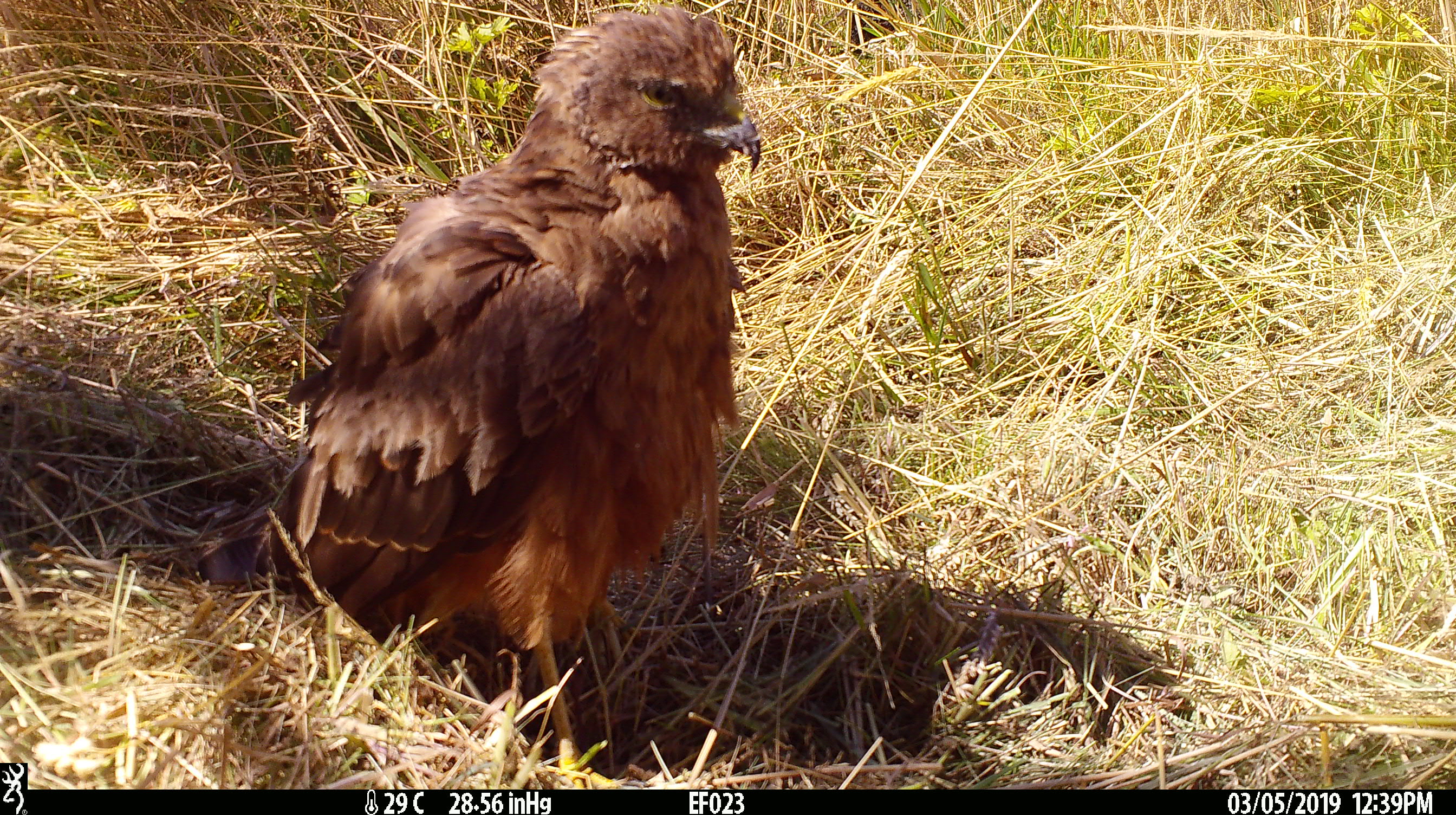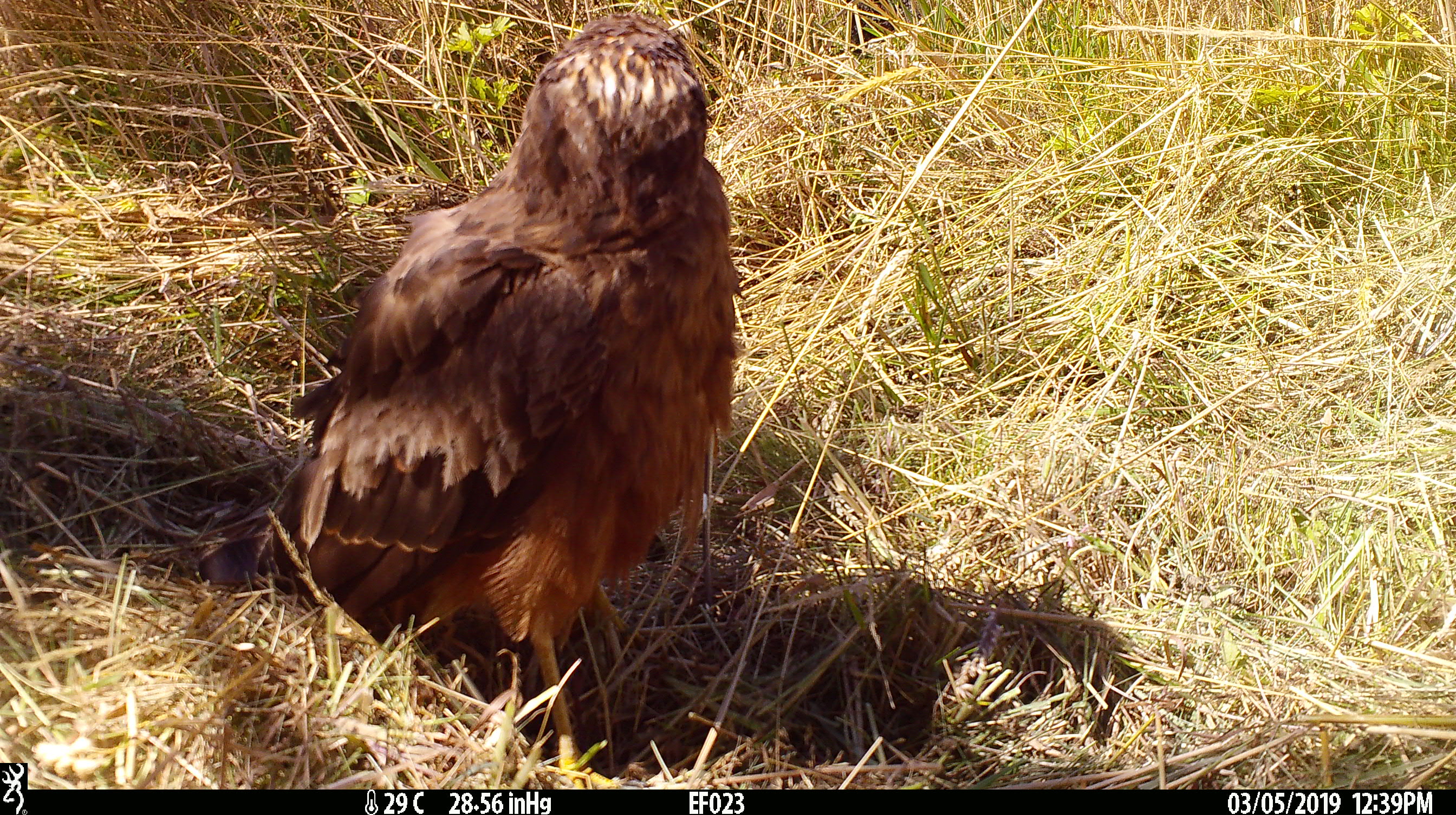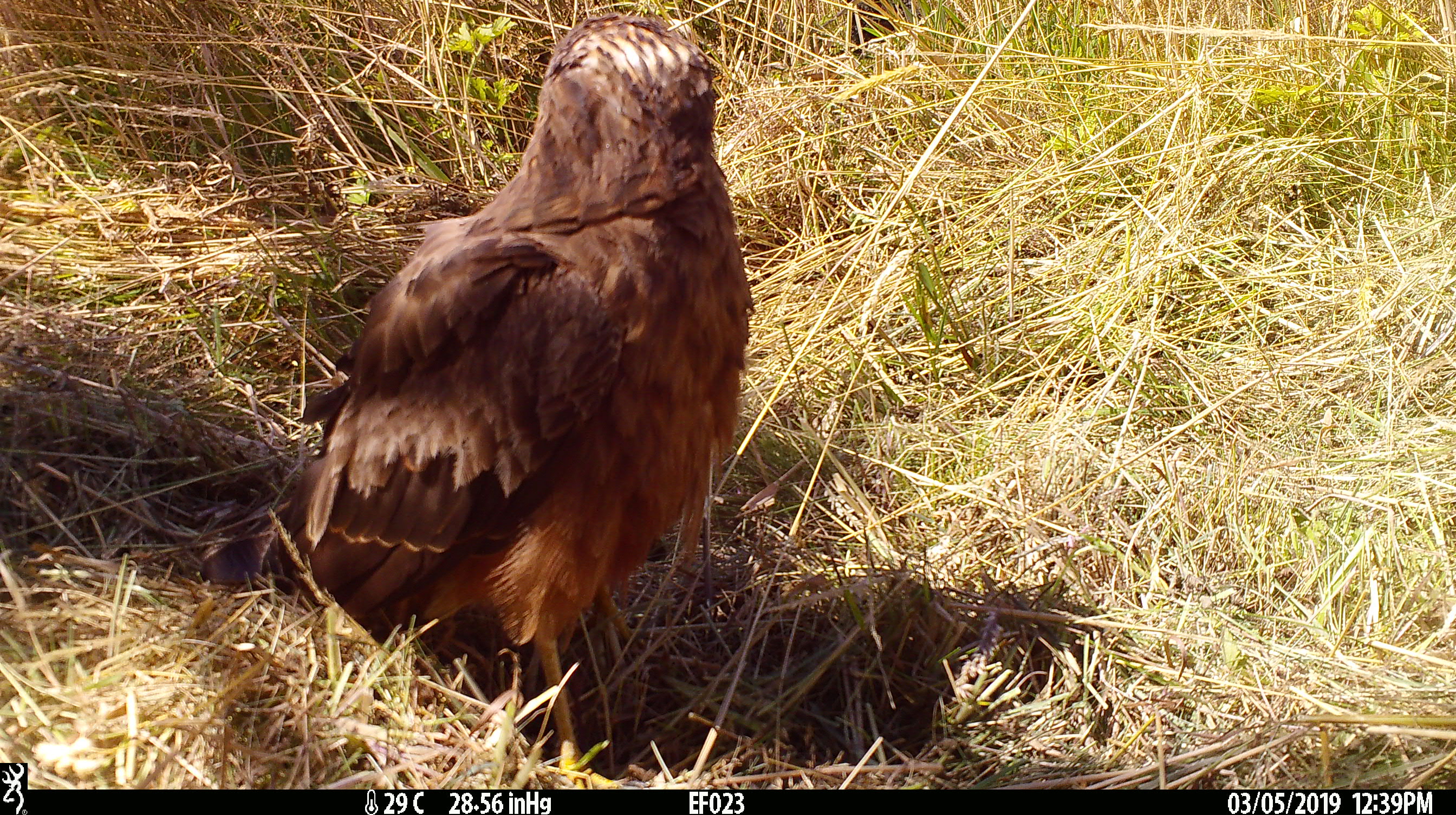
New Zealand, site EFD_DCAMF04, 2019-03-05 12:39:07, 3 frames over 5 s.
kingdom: Animalia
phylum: Chordata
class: Aves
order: Accipitriformes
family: Accipitridae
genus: Circus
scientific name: Circus approximans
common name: swamp harrier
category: harrier